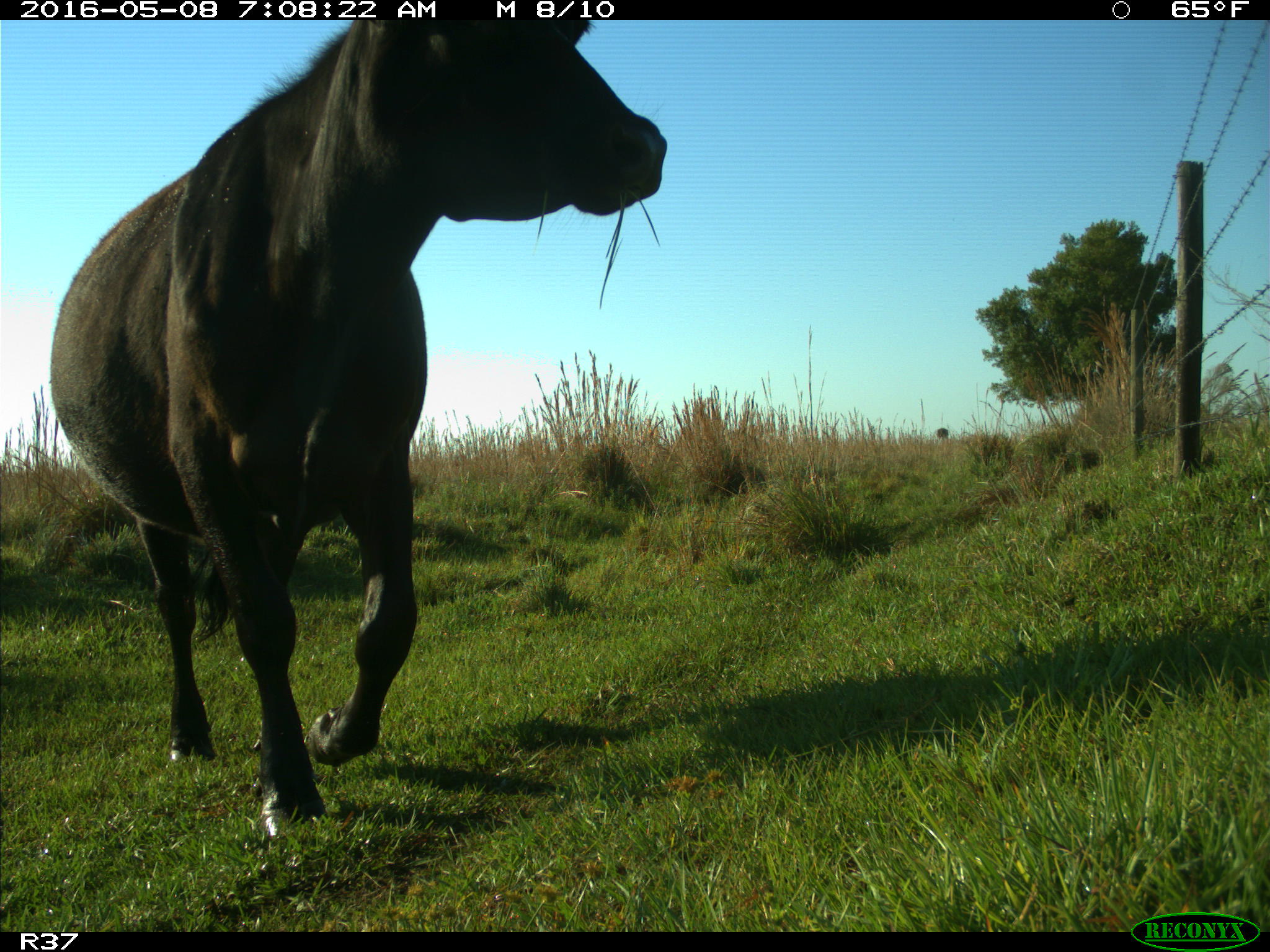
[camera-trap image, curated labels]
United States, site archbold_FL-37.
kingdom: Animalia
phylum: Chordata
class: Mammalia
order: Artiodactyla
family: Bovidae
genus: Bos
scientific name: Bos taurus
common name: domestic cow